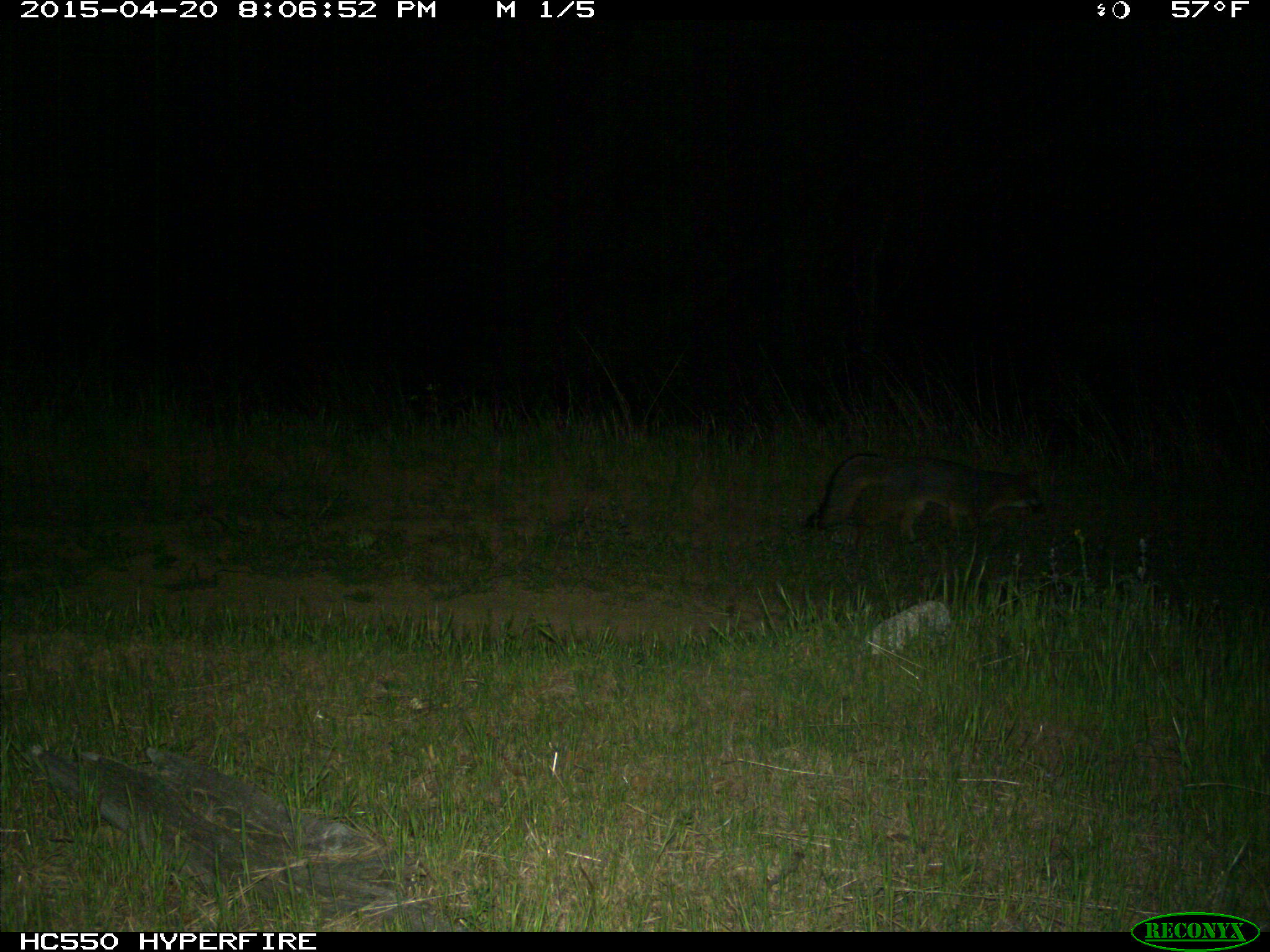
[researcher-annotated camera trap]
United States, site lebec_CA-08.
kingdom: Animalia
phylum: Chordata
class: Mammalia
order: Carnivora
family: Canidae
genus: Urocyon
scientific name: Urocyon cinereoargenteus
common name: gray fox